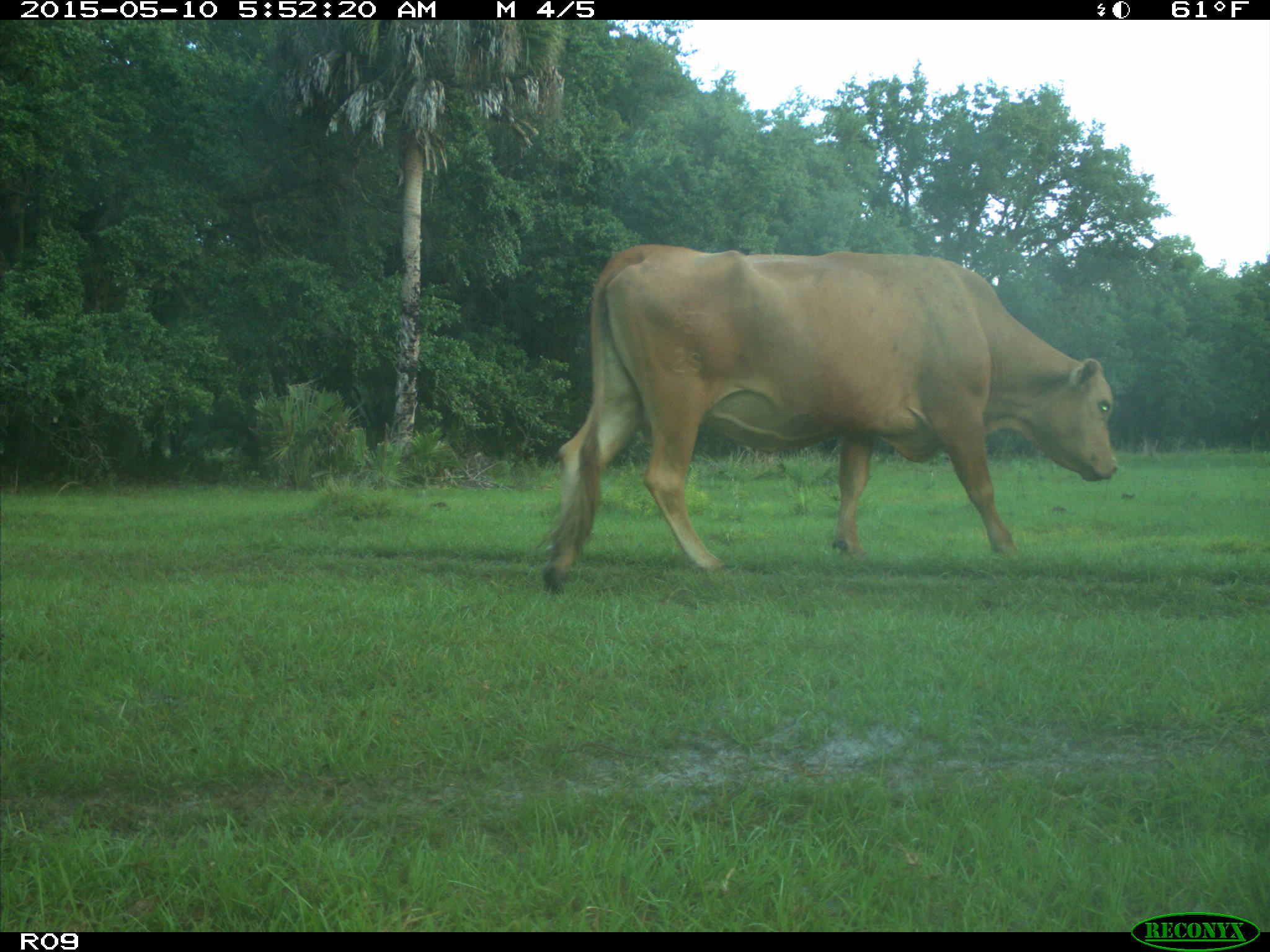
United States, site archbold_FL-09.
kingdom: Animalia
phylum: Chordata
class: Mammalia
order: Artiodactyla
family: Bovidae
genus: Bos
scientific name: Bos taurus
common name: domestic cow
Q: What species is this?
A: Bos taurus (domestic cow).